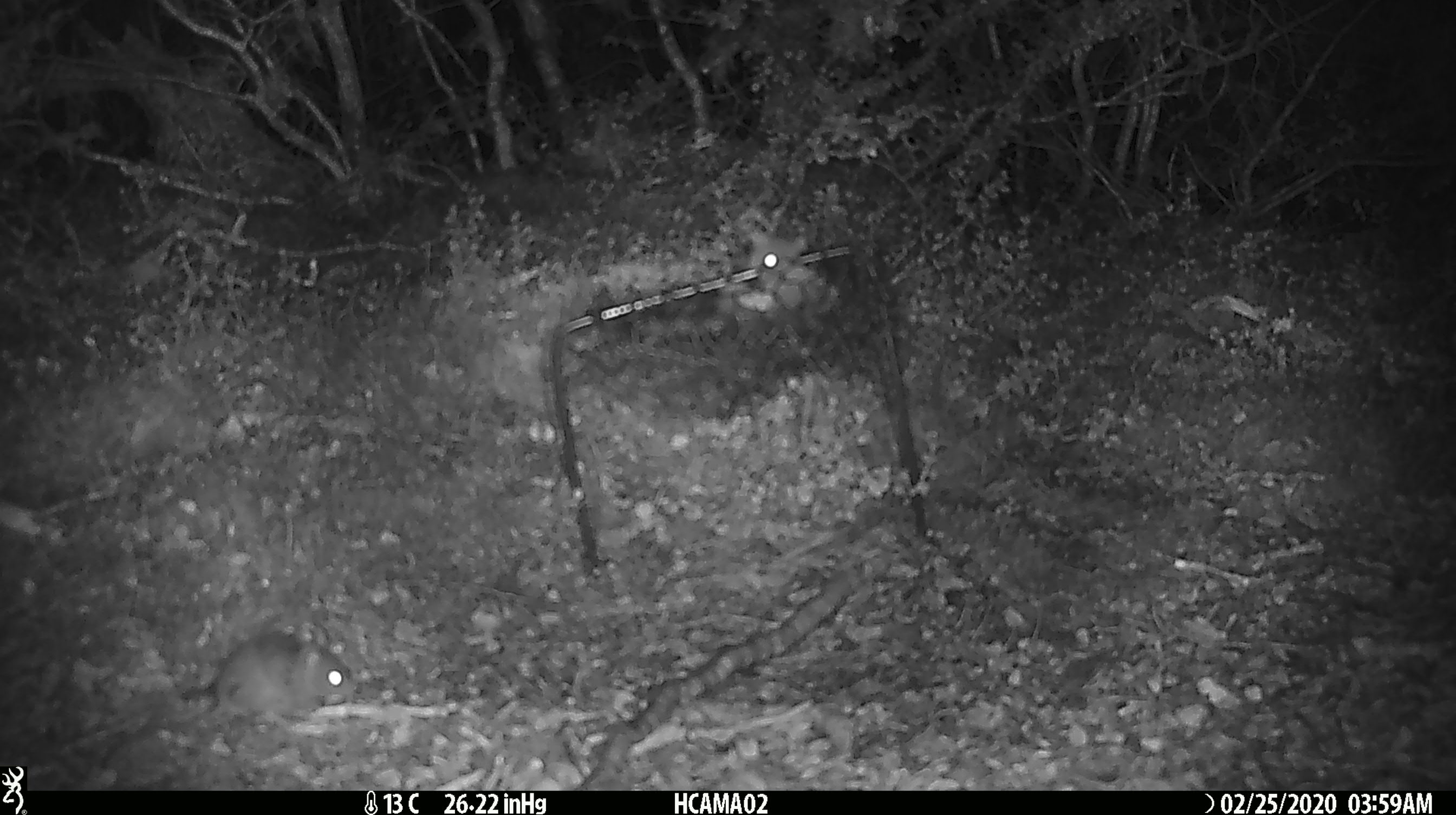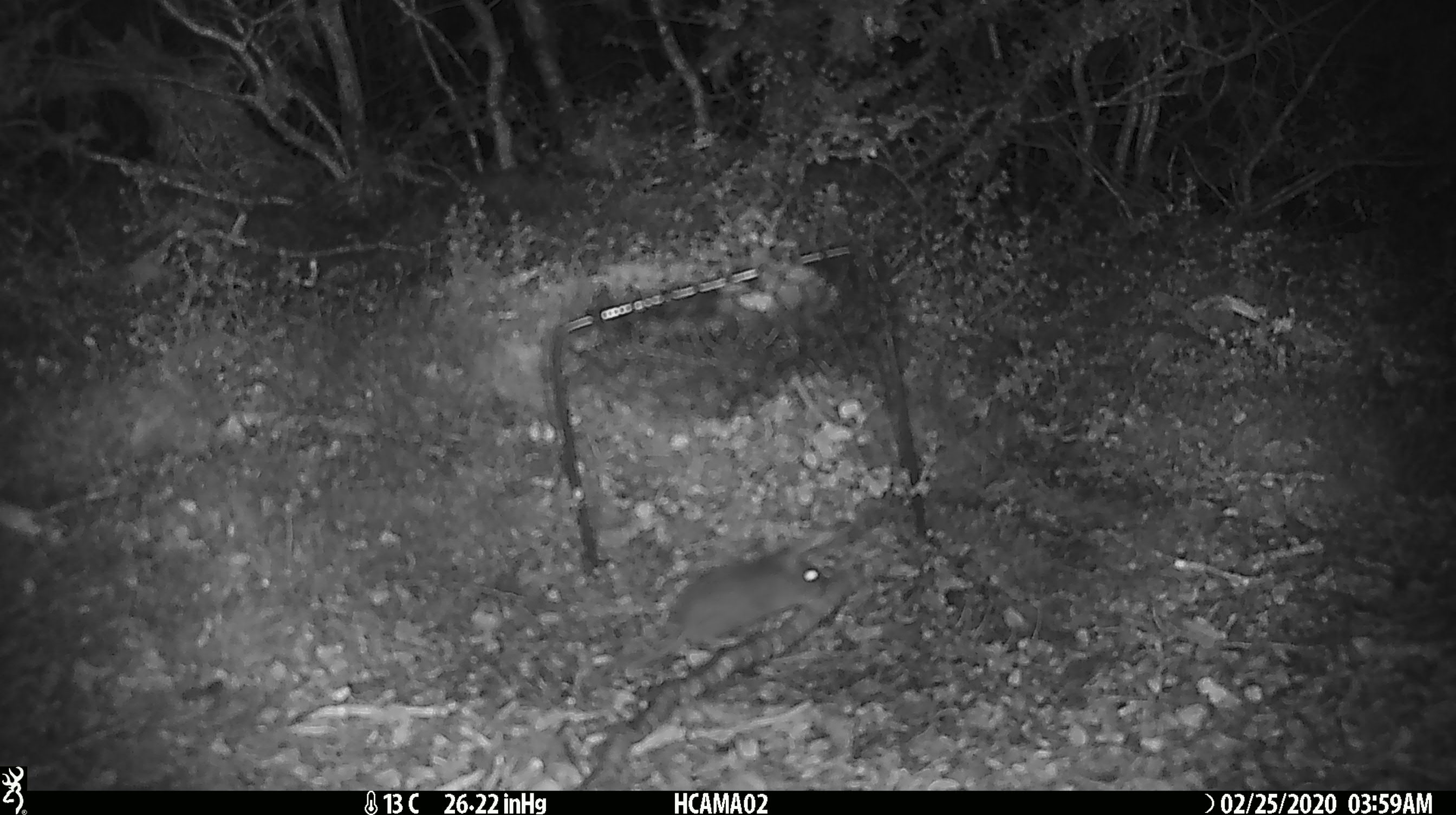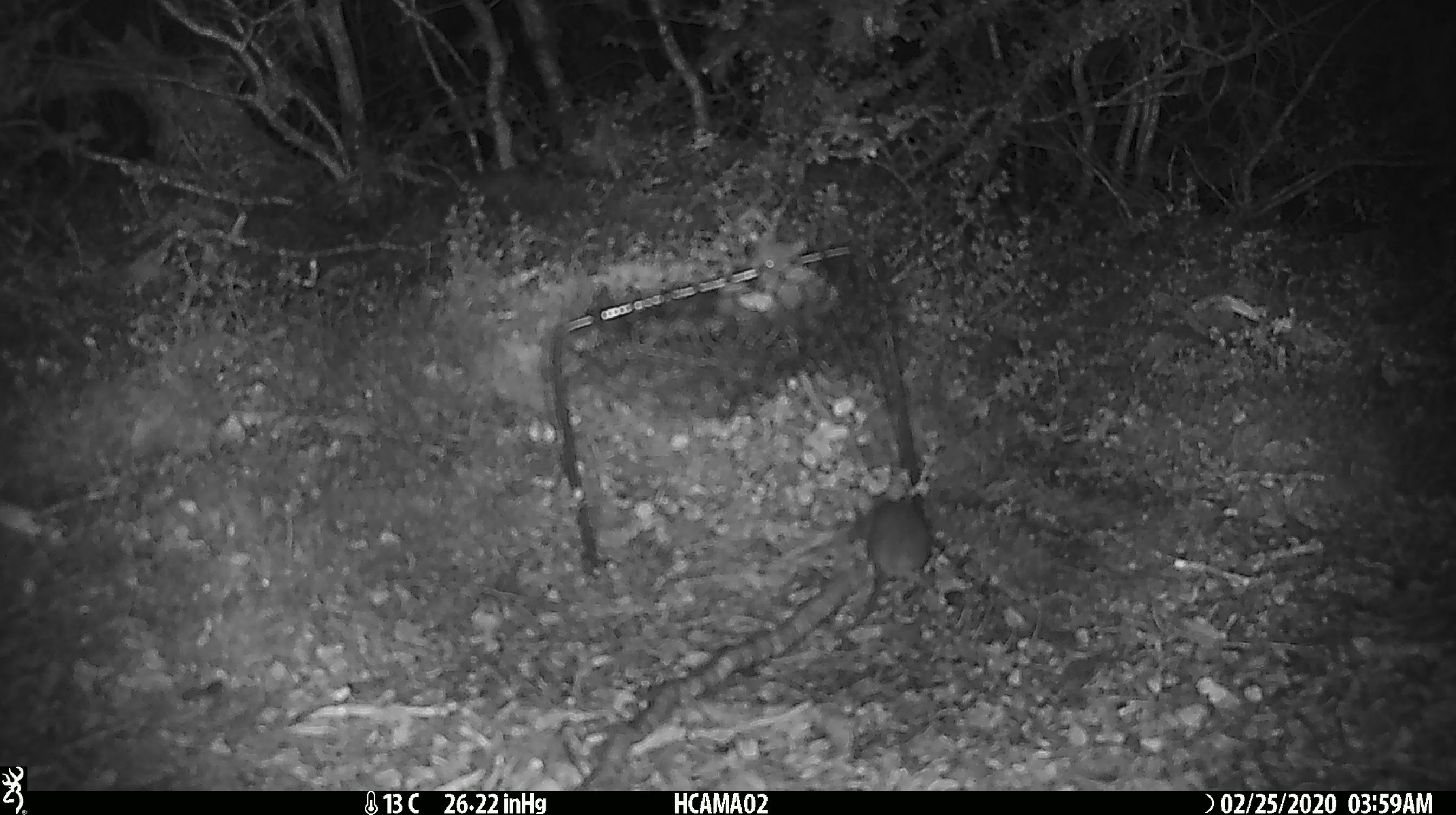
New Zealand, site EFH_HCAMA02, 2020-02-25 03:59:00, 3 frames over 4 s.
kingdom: Animalia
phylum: Chordata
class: Mammalia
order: Rodentia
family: Muridae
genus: Mus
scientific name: Mus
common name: mouse